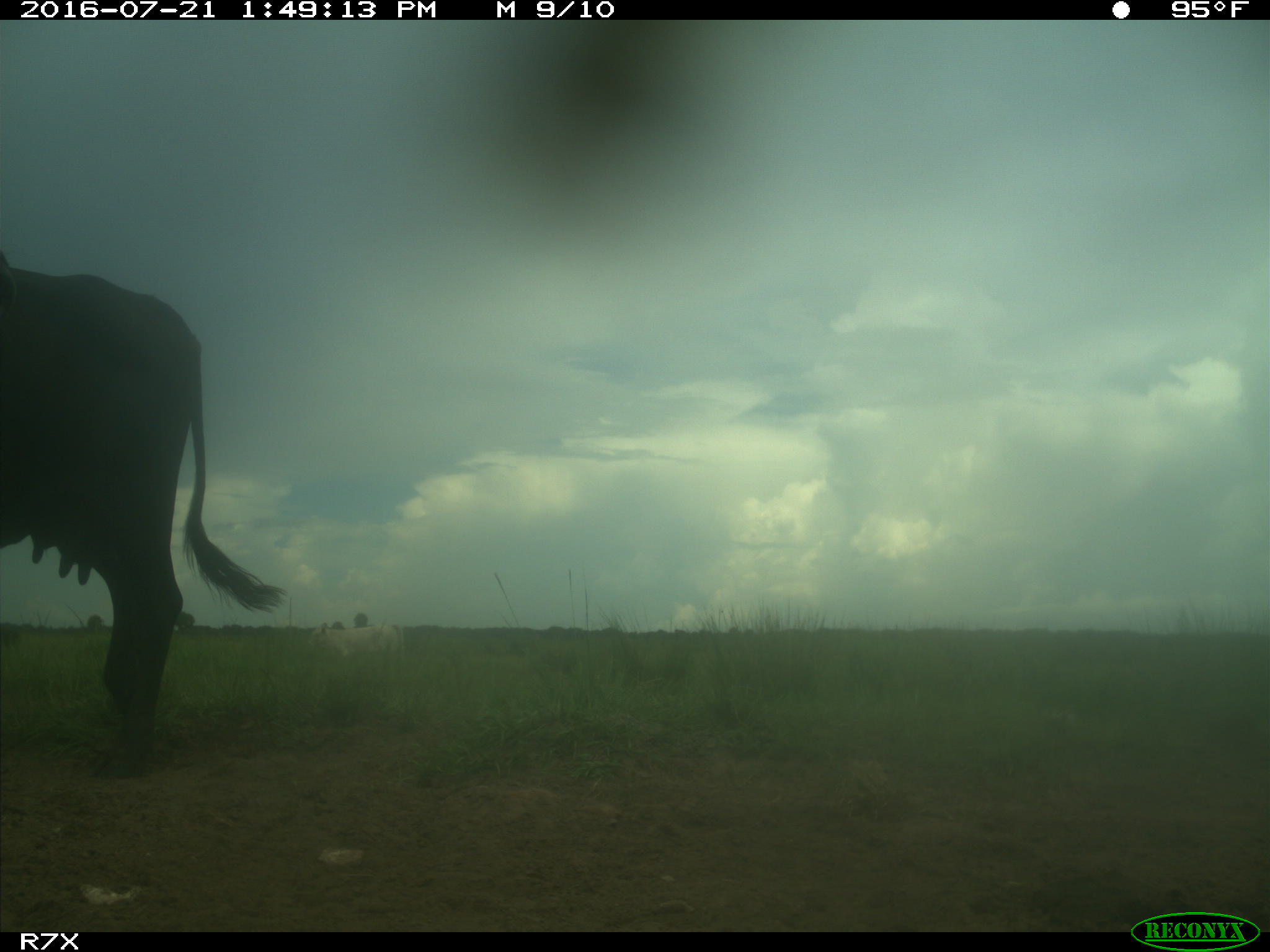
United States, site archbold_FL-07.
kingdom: Animalia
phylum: Chordata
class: Mammalia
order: Artiodactyla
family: Bovidae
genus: Bos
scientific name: Bos taurus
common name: domestic cow